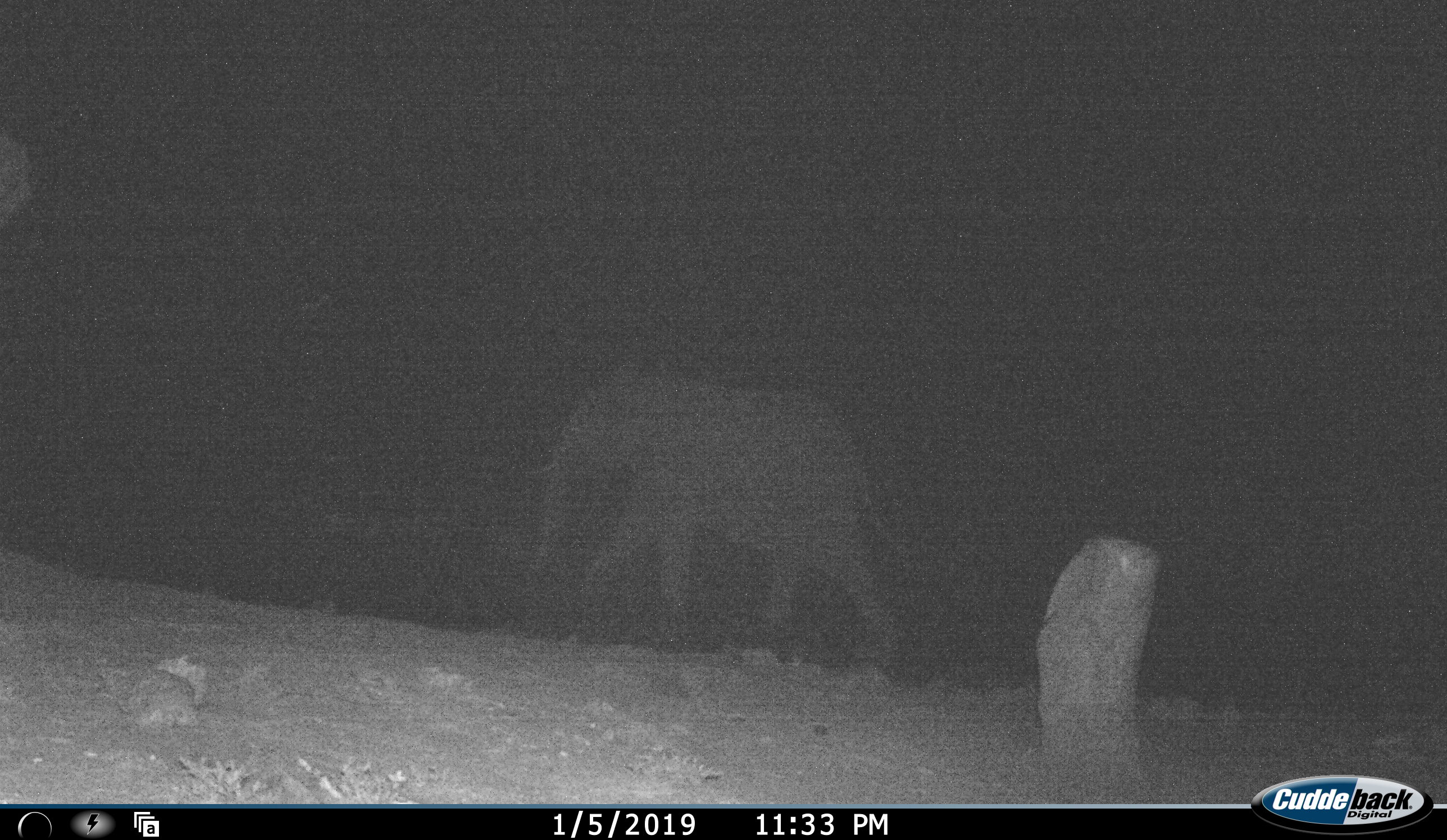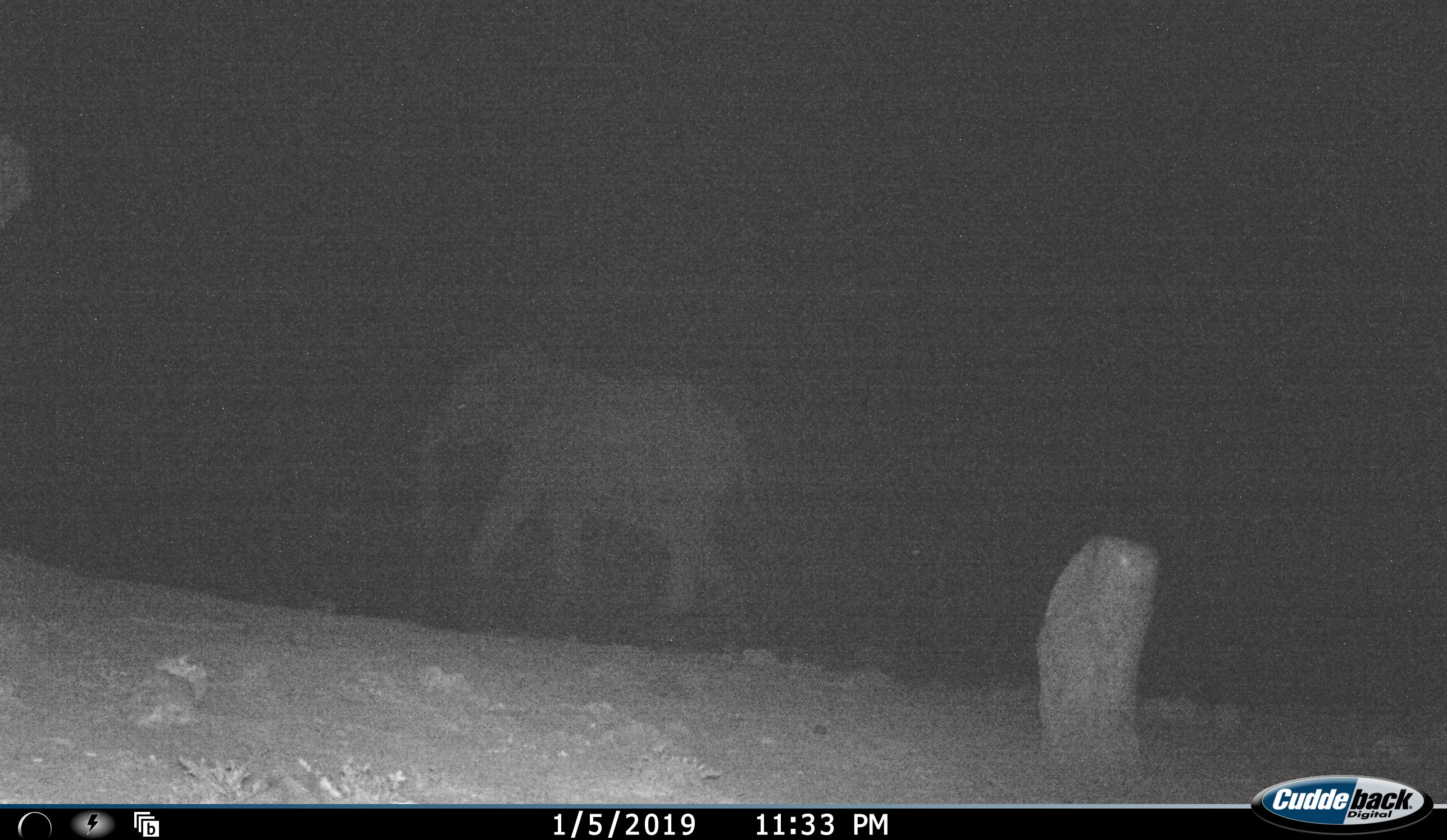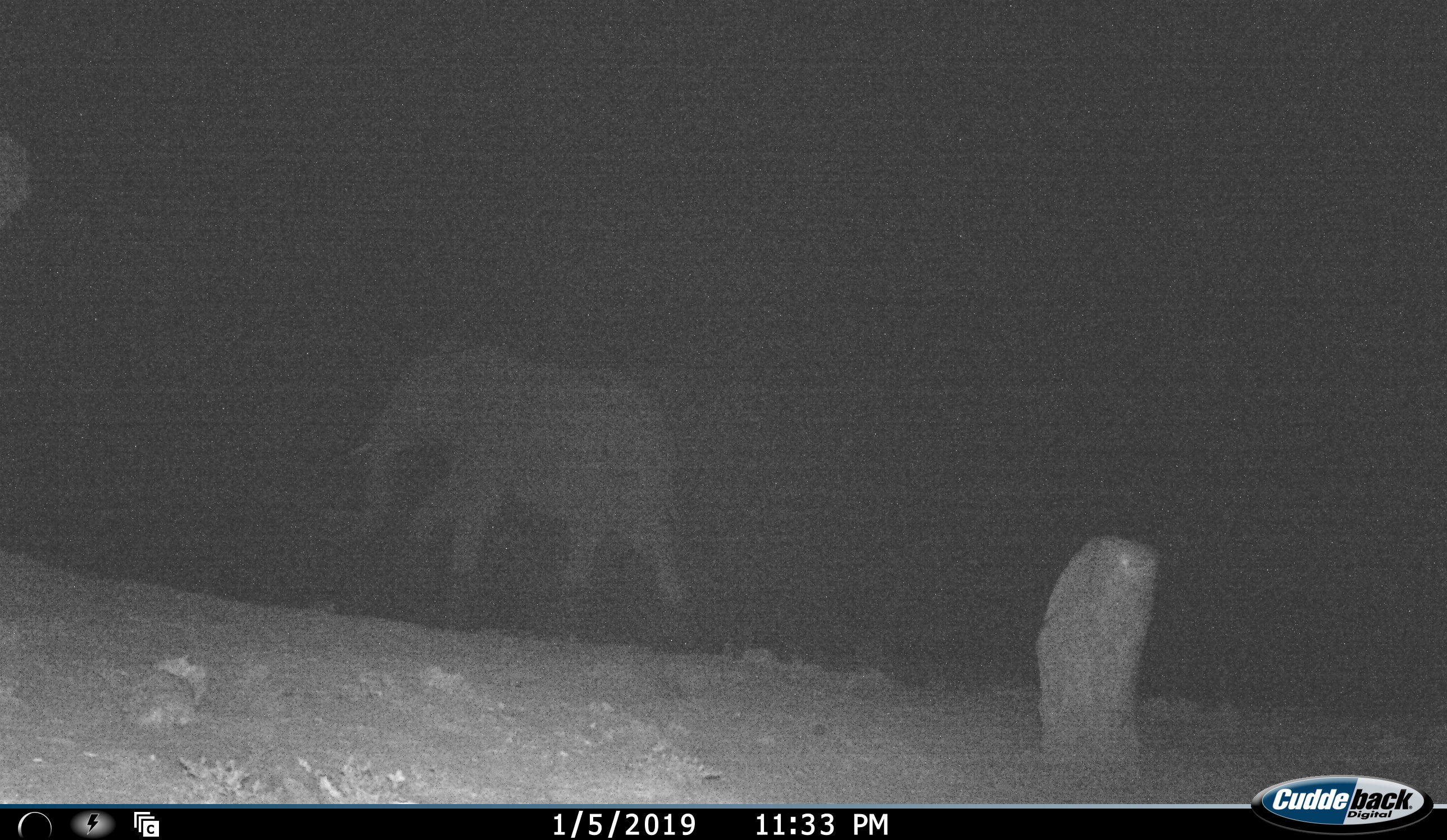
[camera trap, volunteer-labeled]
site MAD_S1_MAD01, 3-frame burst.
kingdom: Animalia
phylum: Chordata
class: Mammalia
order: Proboscidea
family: Elephantidae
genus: Loxodonta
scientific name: Loxodonta africana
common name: african bush elephant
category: elephant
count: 1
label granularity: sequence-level